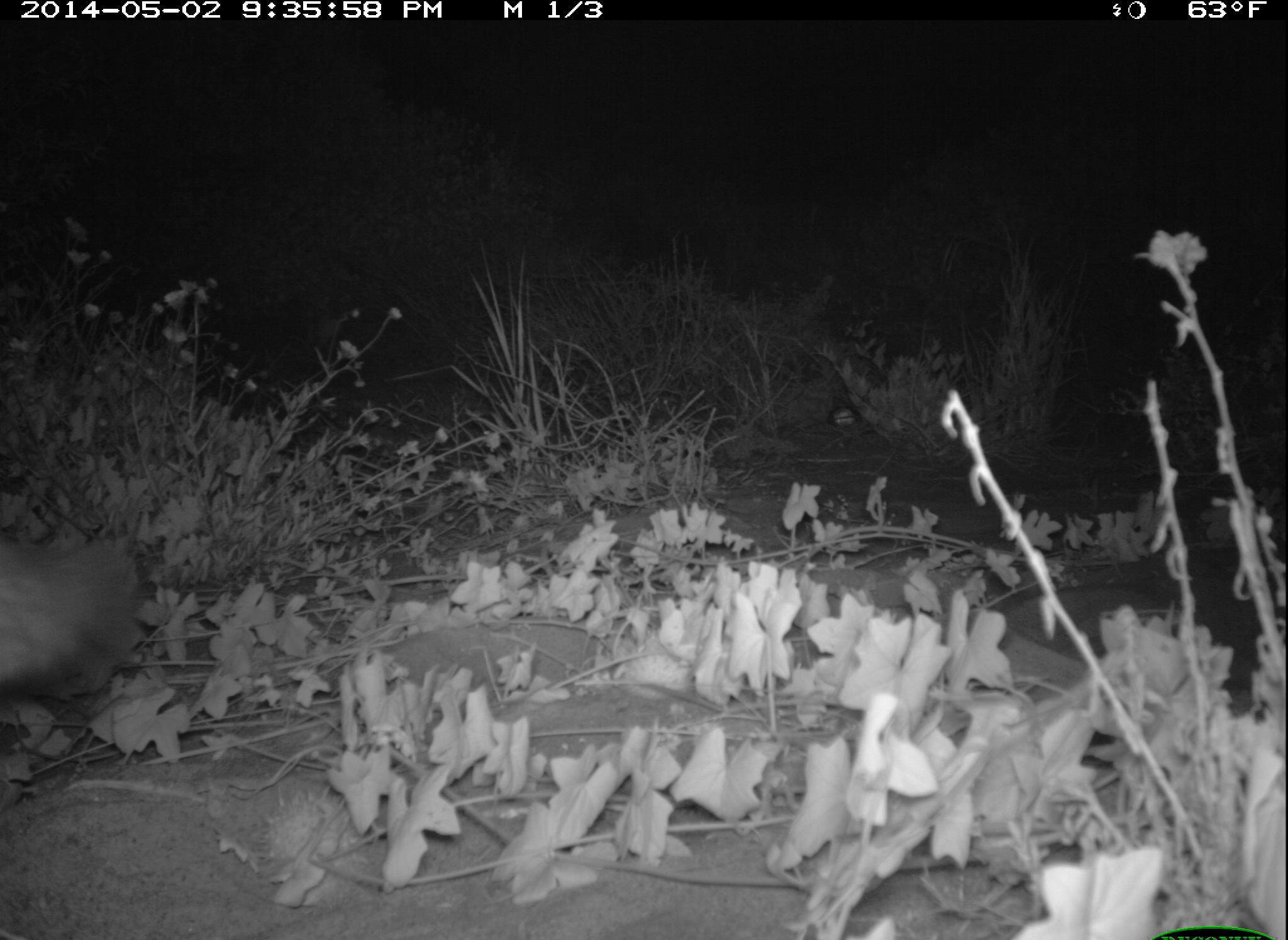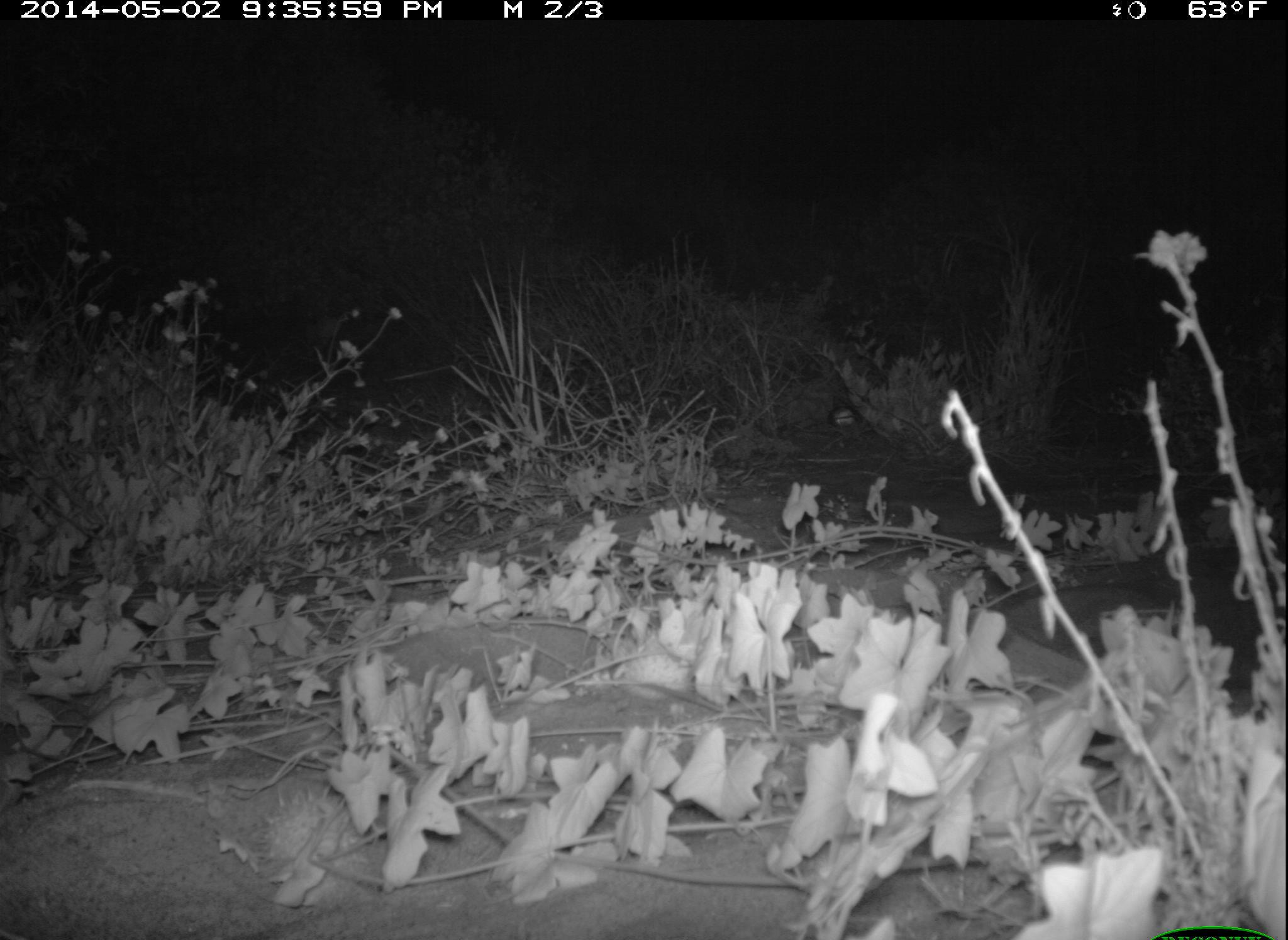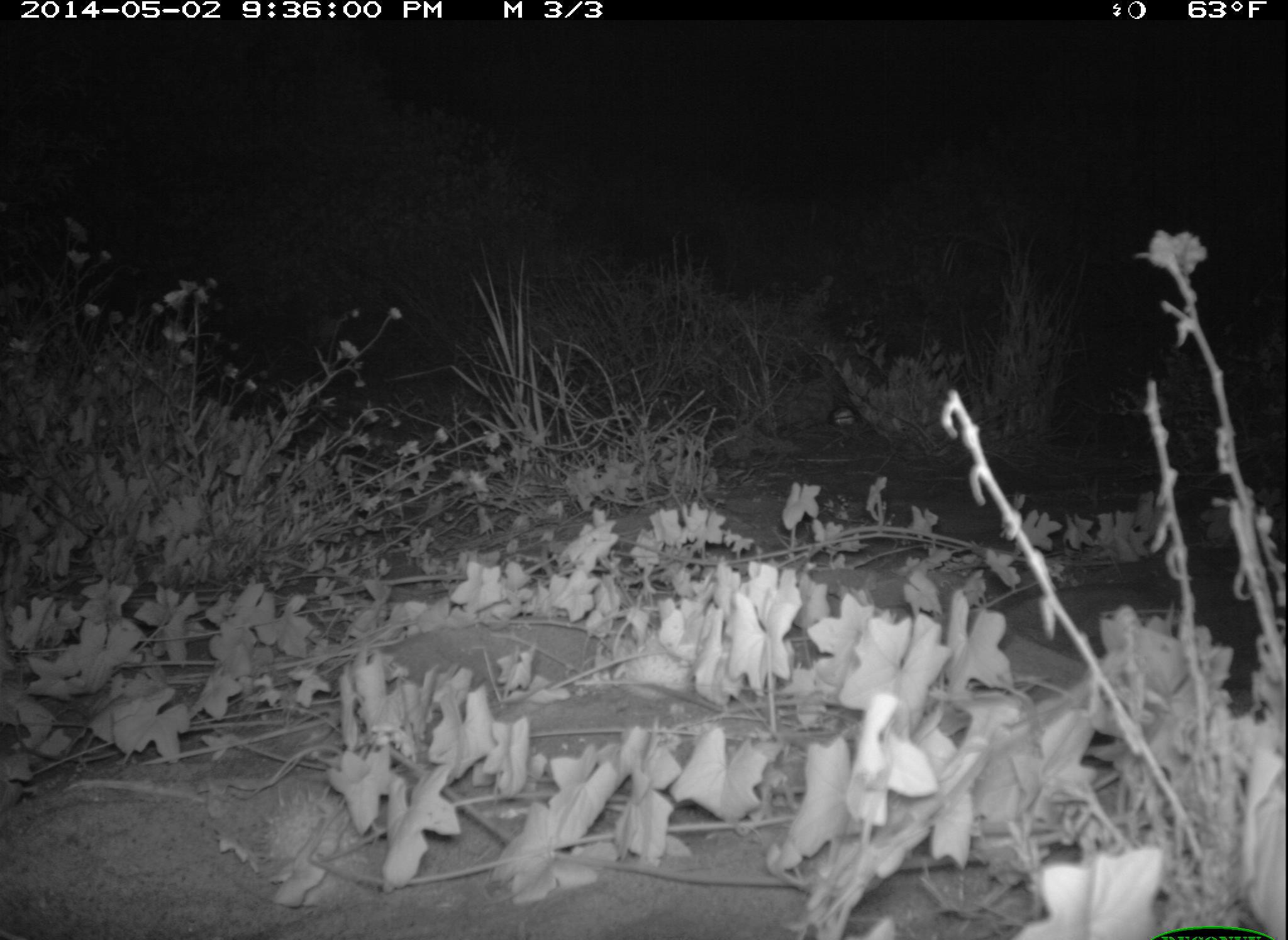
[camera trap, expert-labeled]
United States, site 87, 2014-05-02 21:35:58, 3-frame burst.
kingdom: Animalia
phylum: Chordata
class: Mammalia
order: Carnivora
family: Canidae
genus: Urocyon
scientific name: Urocyon cinereoargenteus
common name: gray fox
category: fox